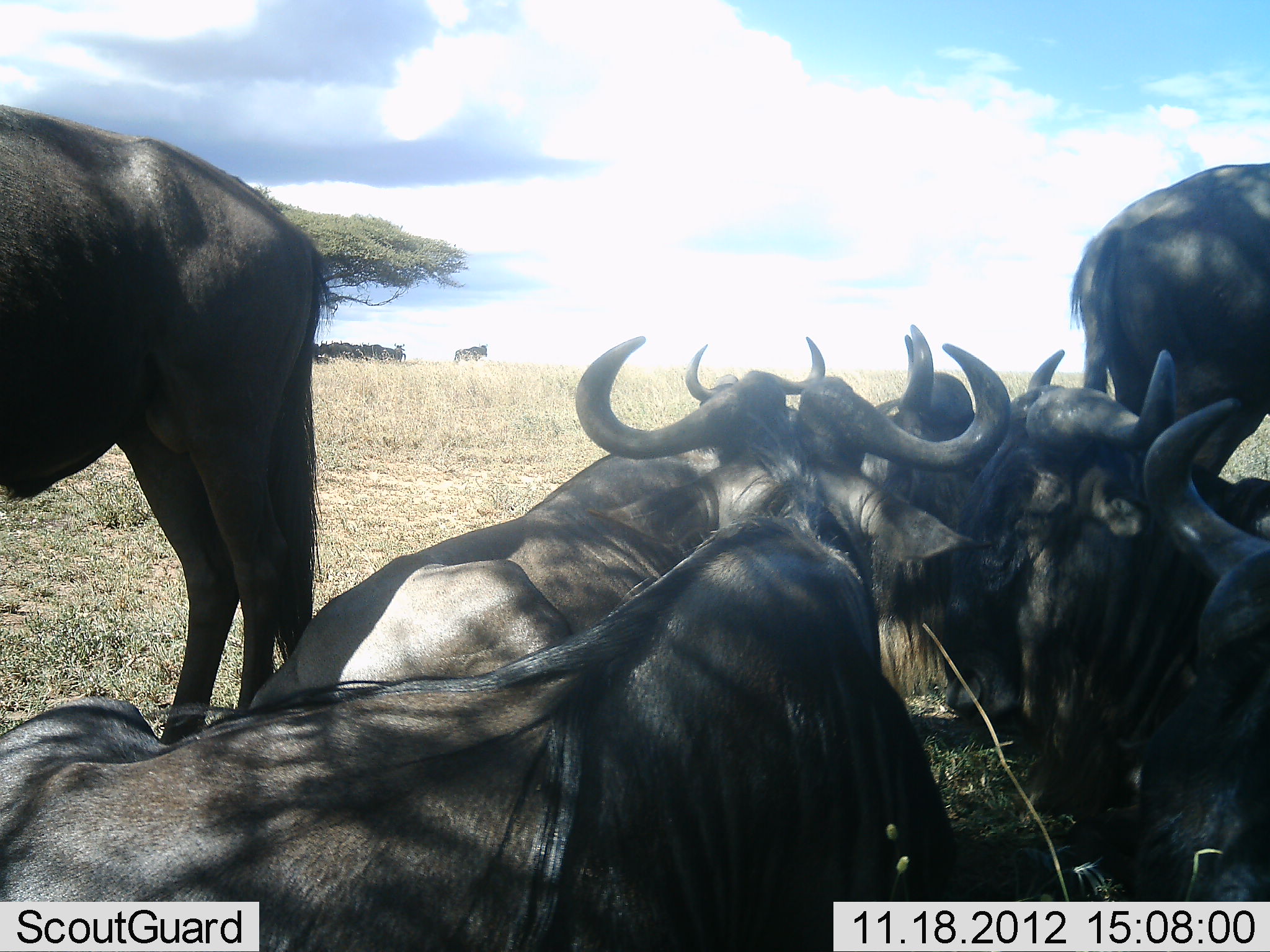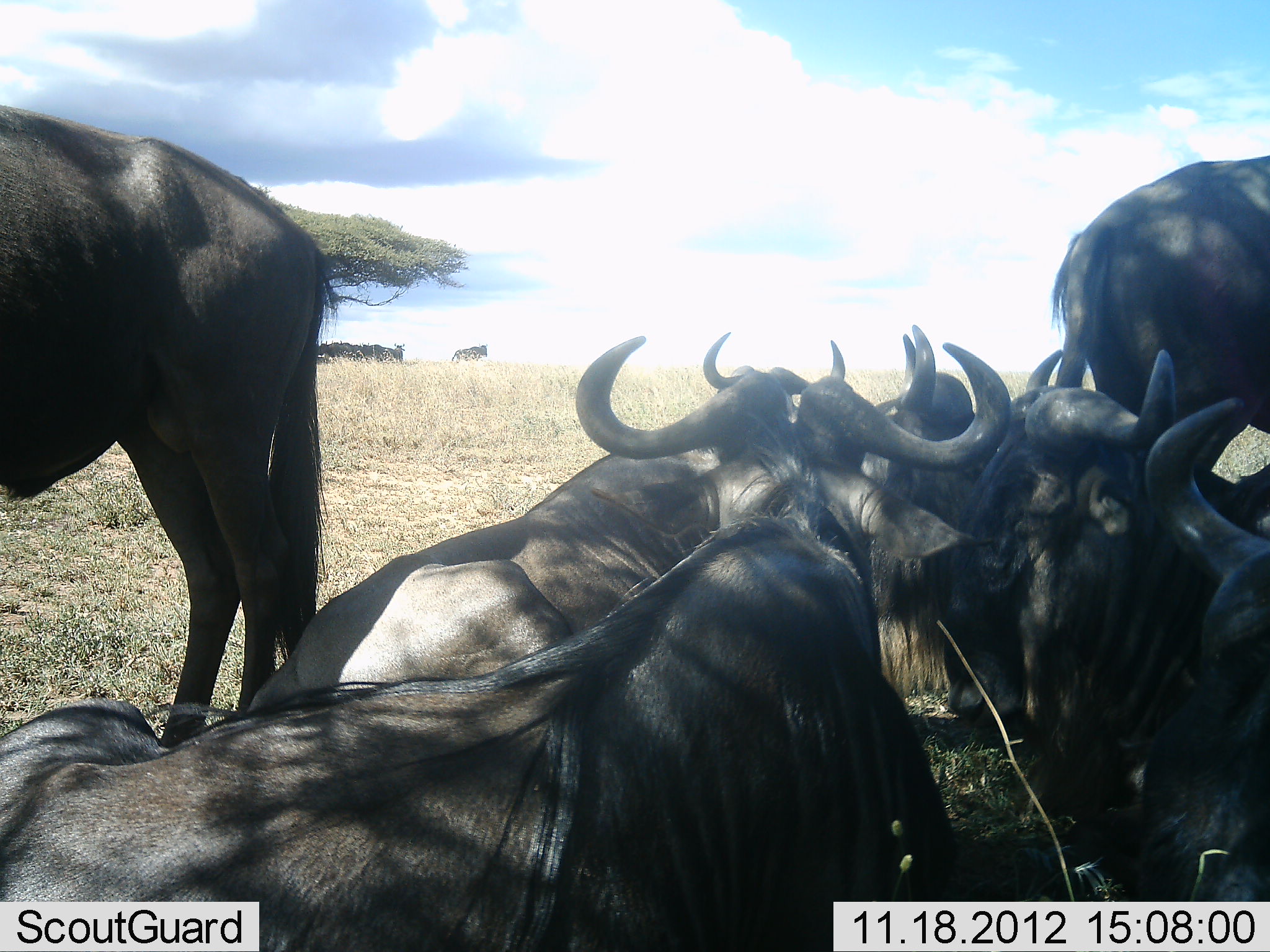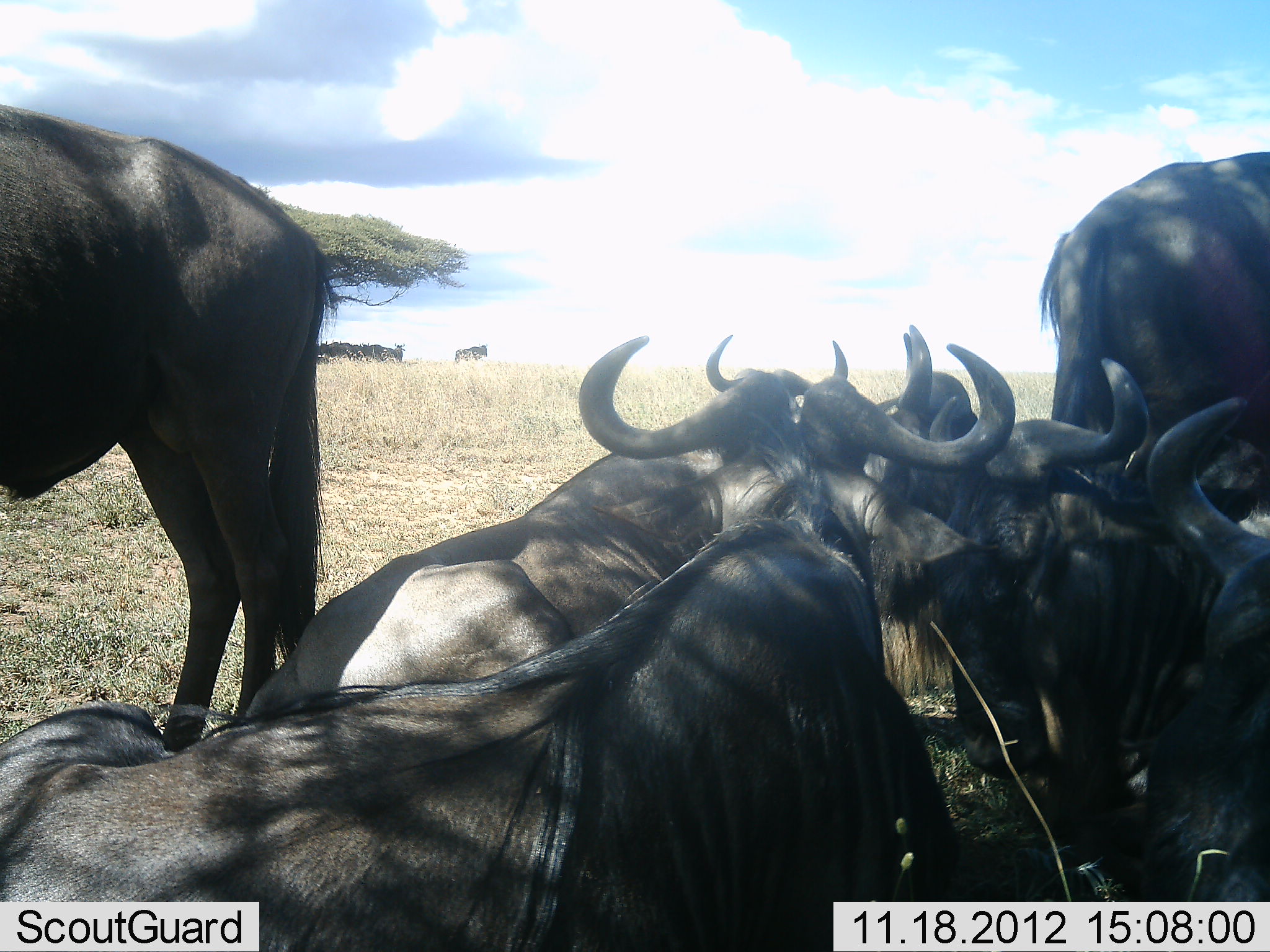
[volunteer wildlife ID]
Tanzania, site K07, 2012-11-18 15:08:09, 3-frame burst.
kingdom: Animalia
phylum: Chordata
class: Mammalia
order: Artiodactyla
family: Bovidae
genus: Connochaetes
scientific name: Connochaetes taurinus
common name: blue wildebeest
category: wildebeest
Wildebeest (blue wildebeest) (Connochaetes taurinus), count 11-50. Behavior (volunteer vote fractions): standing 70%, resting 100%, moving 20%, interacting 0%. Young present (vote fraction): 0%. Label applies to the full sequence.